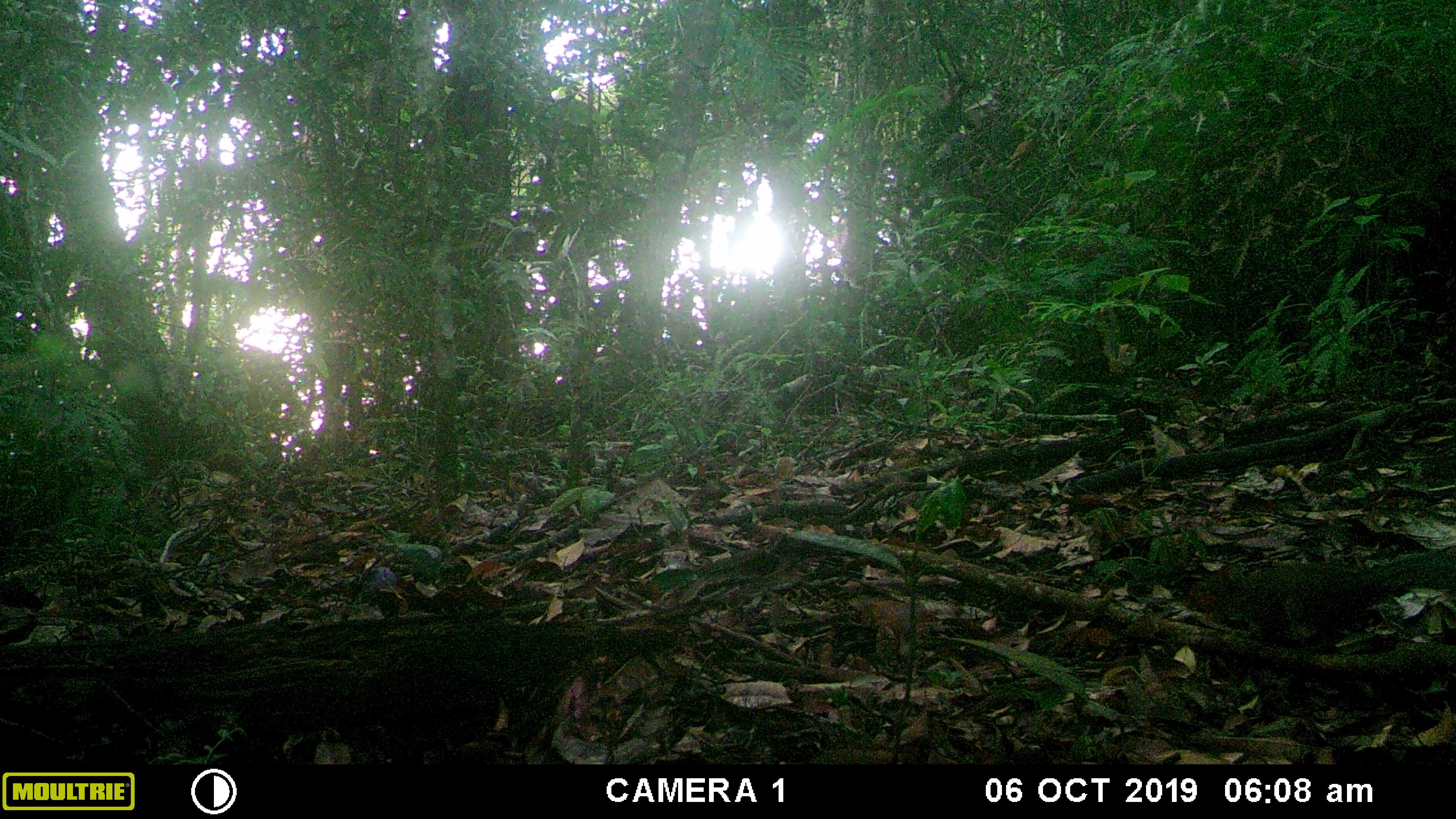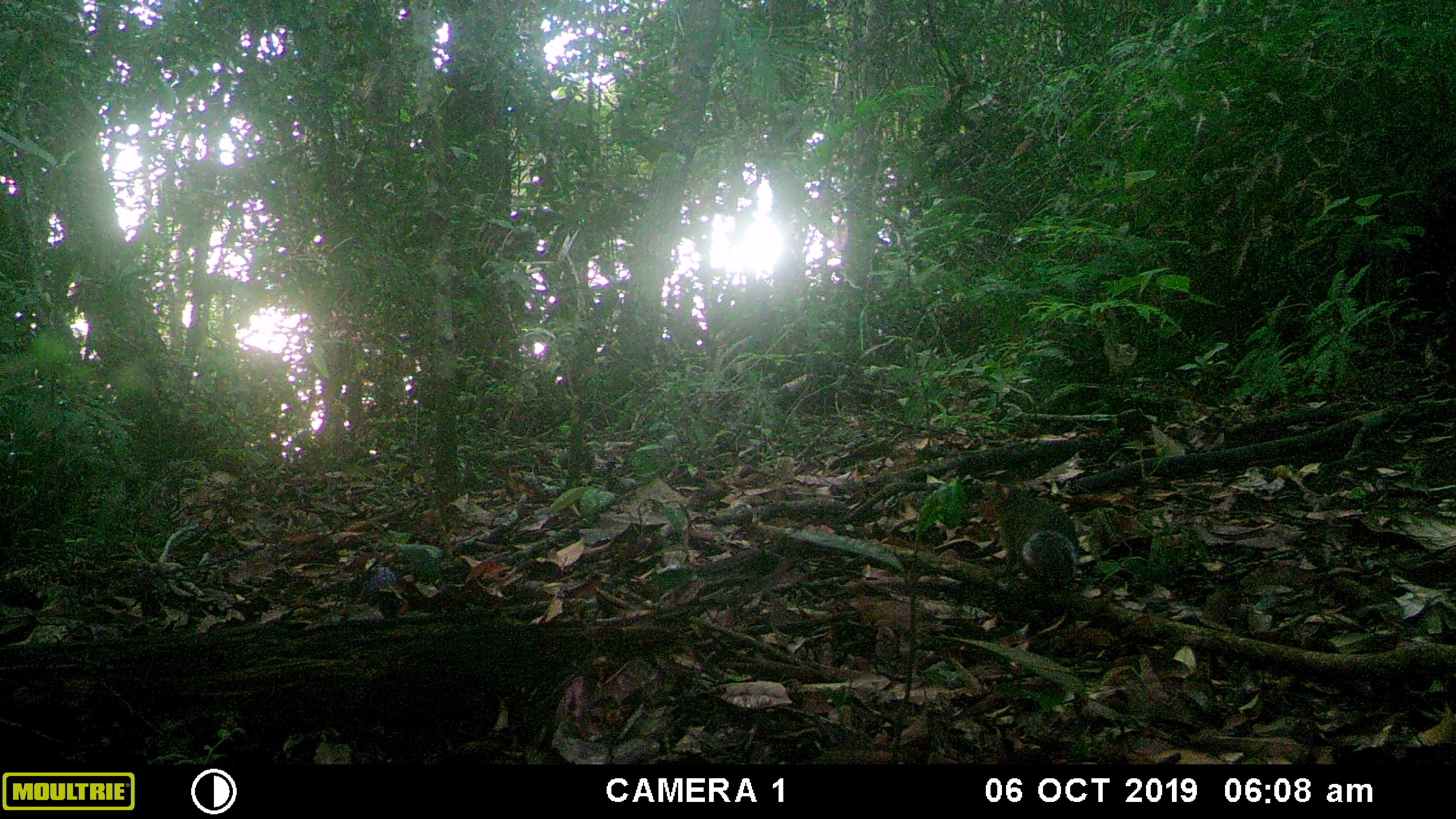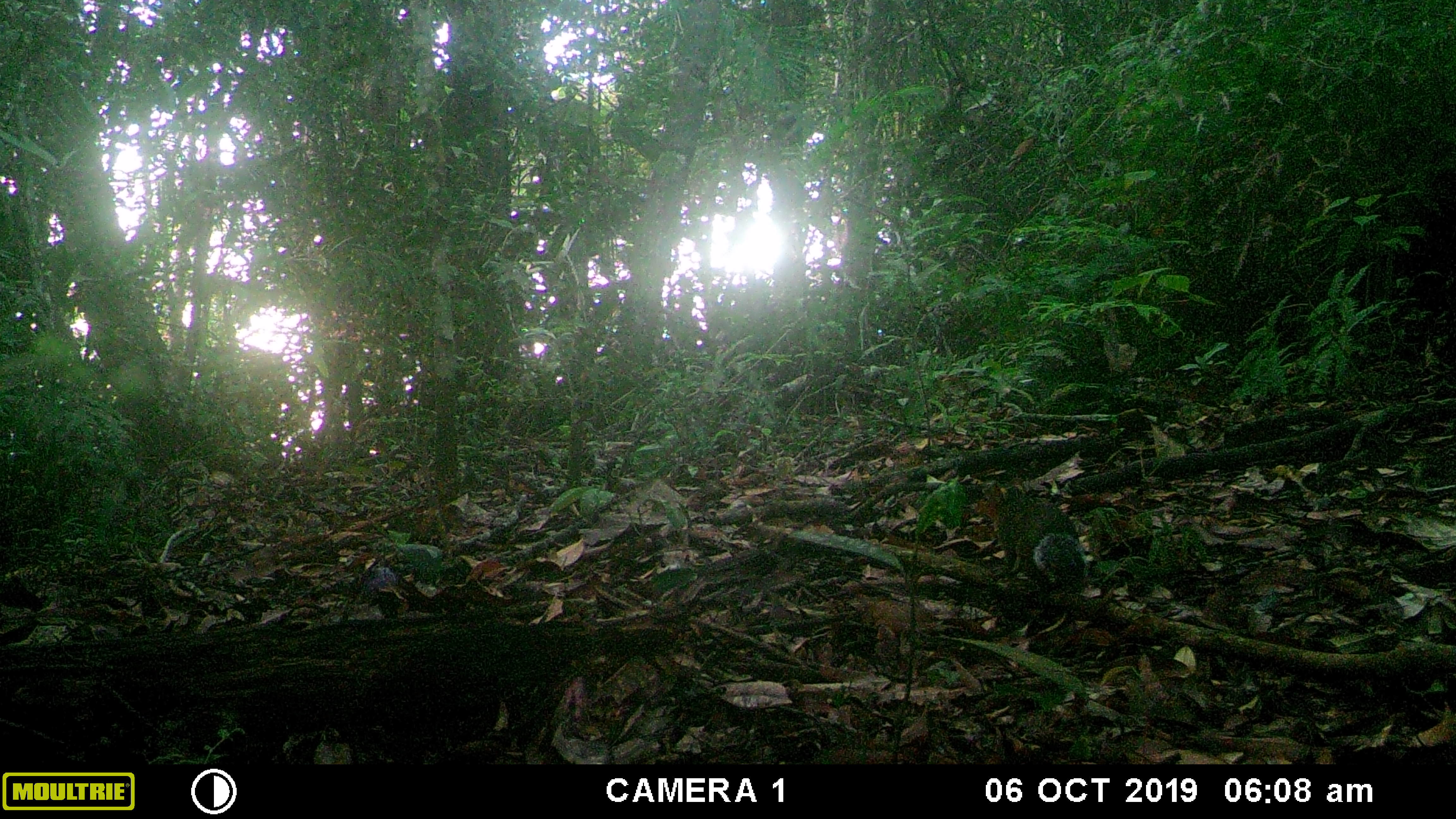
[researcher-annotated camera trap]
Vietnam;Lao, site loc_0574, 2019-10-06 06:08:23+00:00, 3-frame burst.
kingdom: Animalia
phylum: Chordata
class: Mammalia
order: Rodentia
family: Sciuridae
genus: Dremomys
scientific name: Dremomys rufigenis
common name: red-cheeked squirrel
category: red cheeked squirrel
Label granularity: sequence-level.